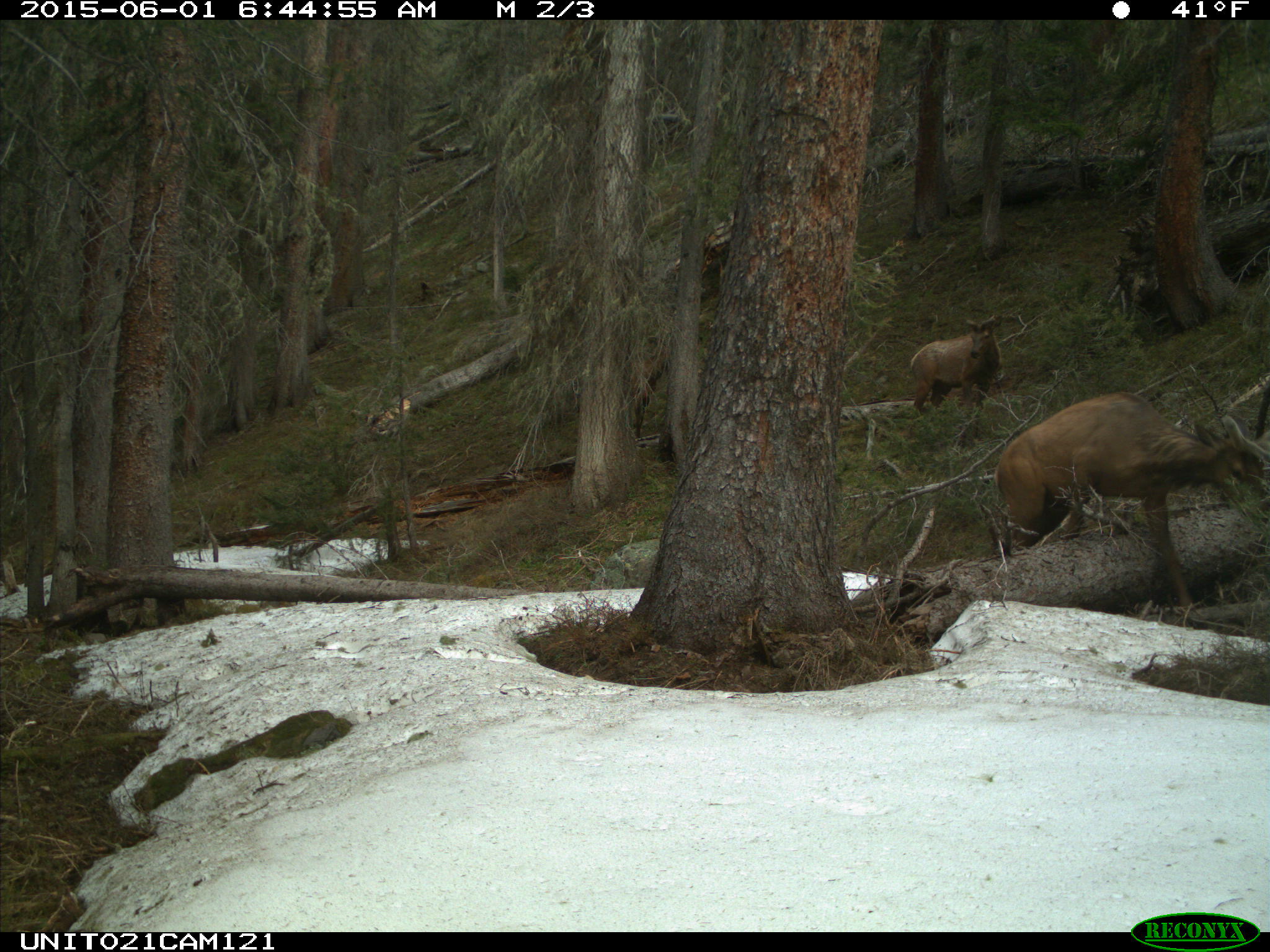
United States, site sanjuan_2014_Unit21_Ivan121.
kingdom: Animalia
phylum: Chordata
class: Mammalia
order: Artiodactyla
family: Cervidae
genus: Cervus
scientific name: Cervus elaphus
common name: red deer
Cervus elaphus (red deer).